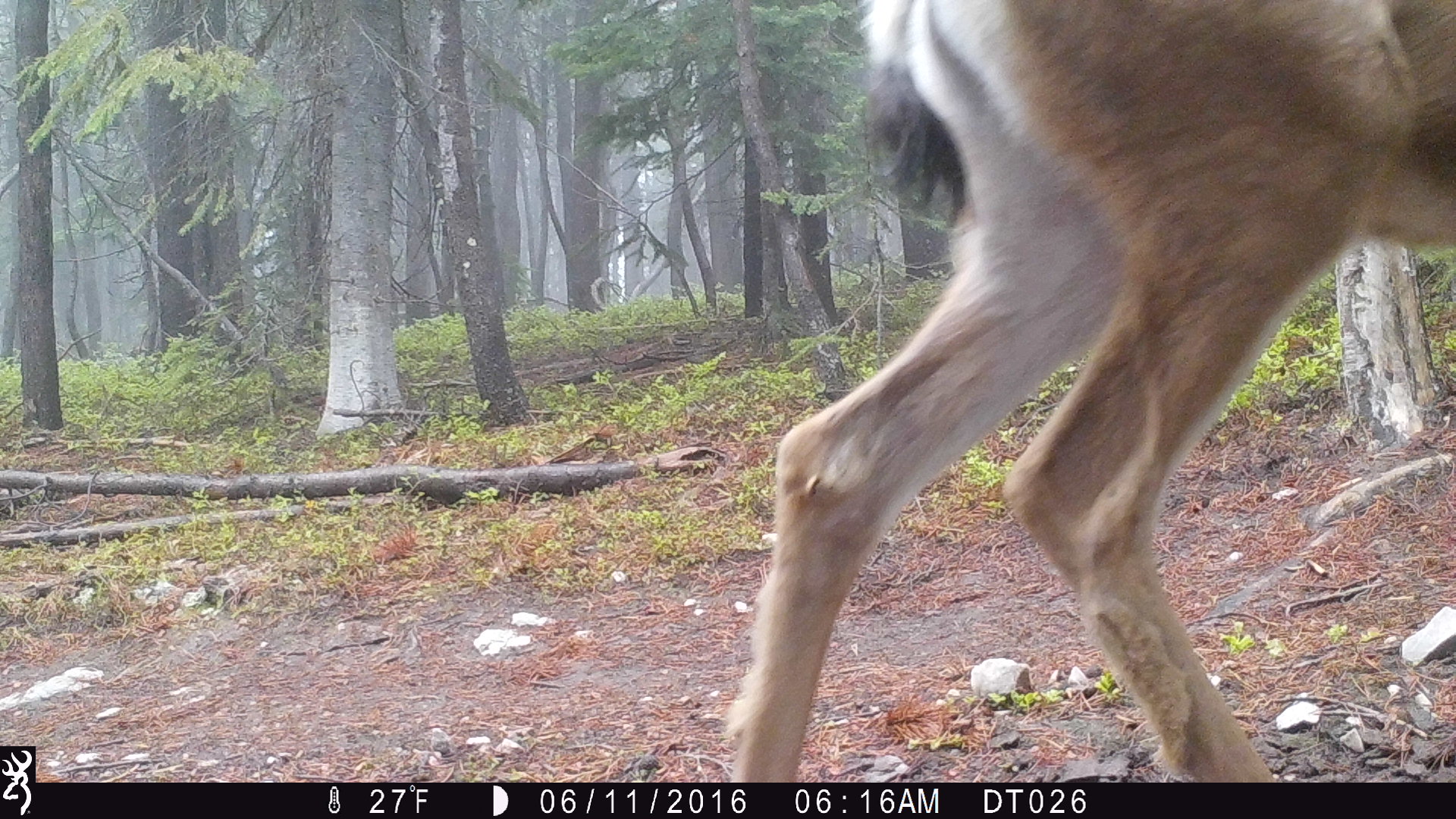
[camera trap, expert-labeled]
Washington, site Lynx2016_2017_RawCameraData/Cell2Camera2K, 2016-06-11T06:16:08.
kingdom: Animalia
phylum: Chordata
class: Mammalia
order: Artiodactyla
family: Cervidae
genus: Odocoileus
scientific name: Odocoileus hemionus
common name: mule deer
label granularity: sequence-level